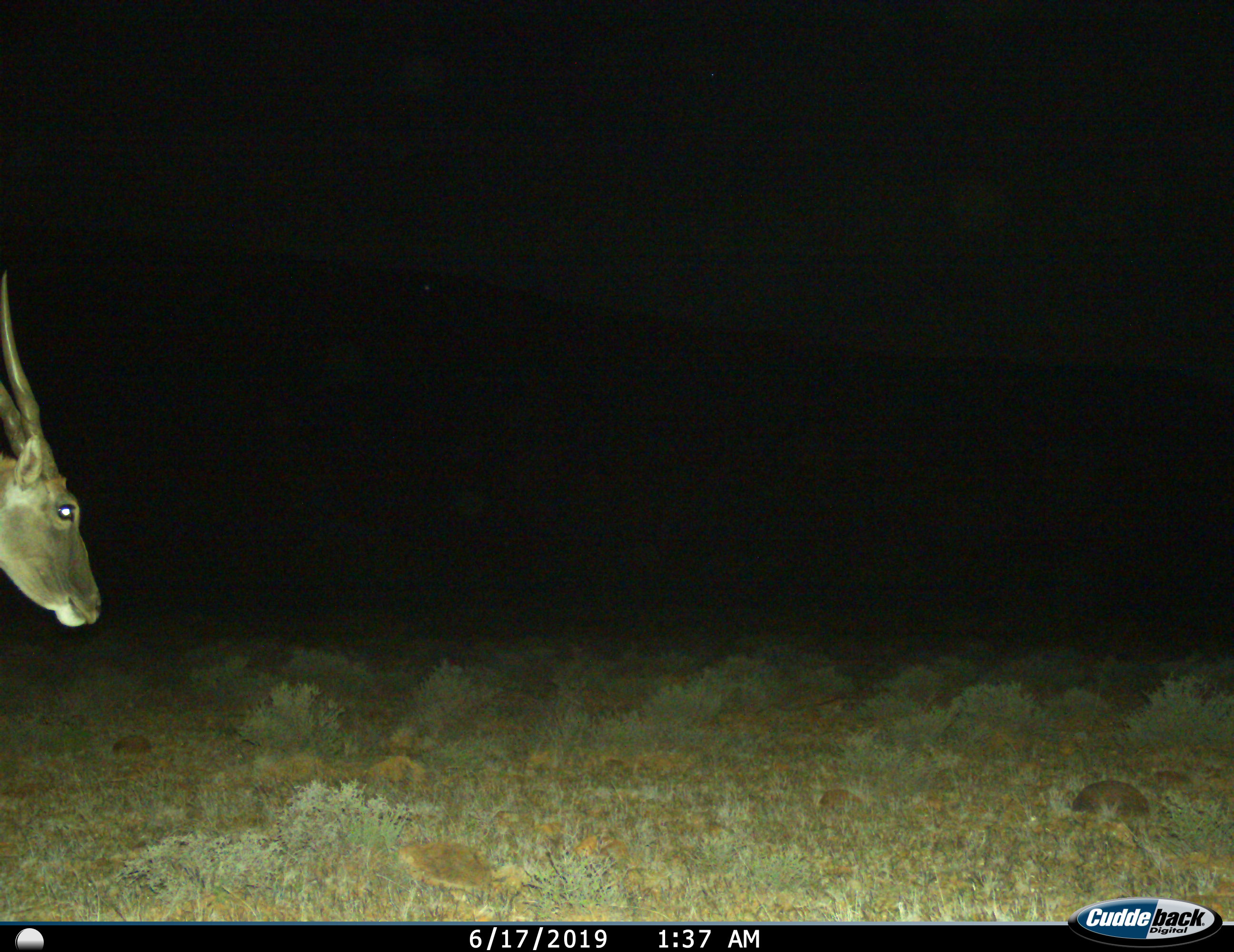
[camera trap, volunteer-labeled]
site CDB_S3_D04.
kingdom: Animalia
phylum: Chordata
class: Mammalia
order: Artiodactyla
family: Bovidae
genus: Tragelaphus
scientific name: Tragelaphus oryx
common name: eland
Eland (Tragelaphus oryx), count 1. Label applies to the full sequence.